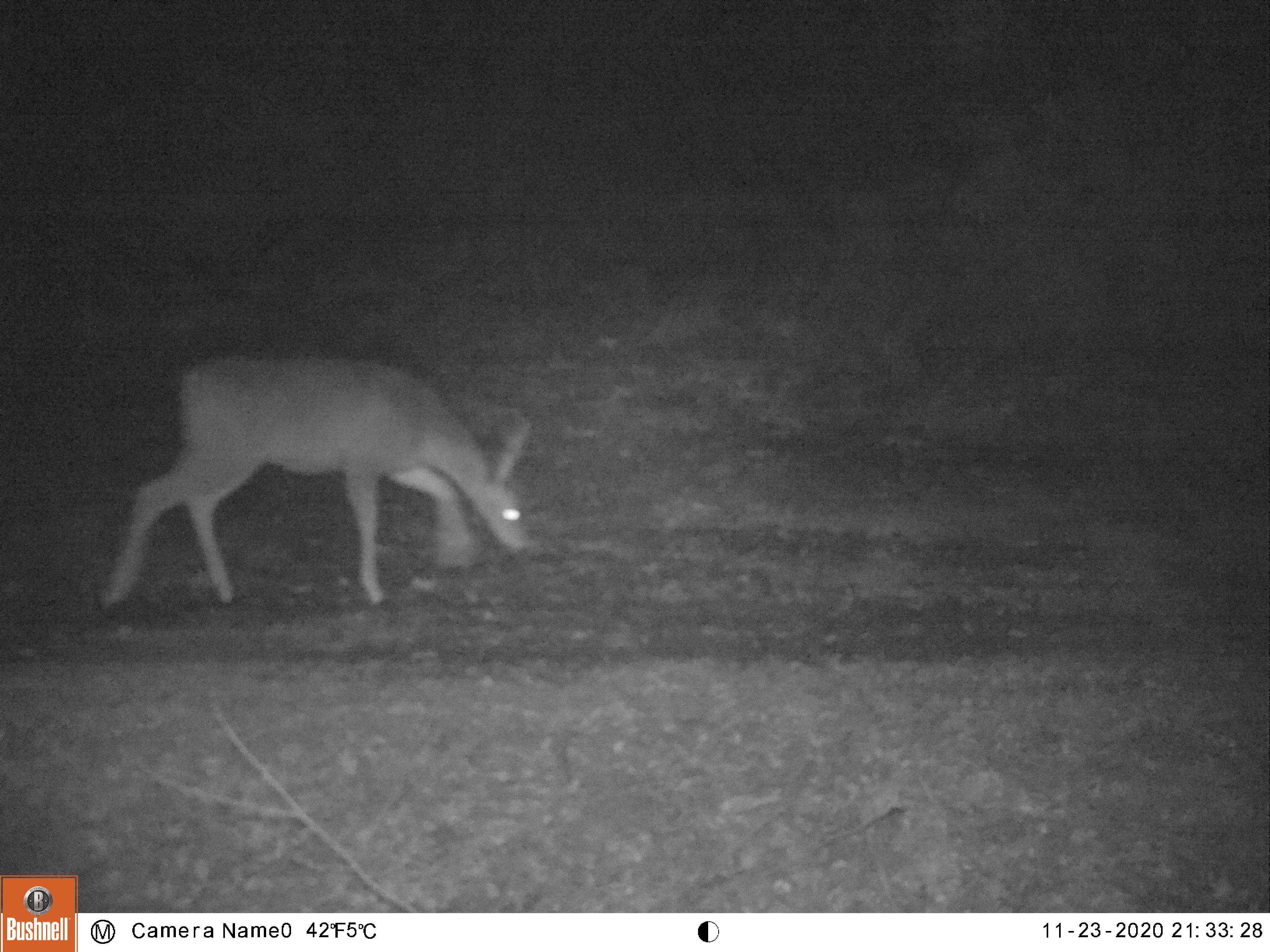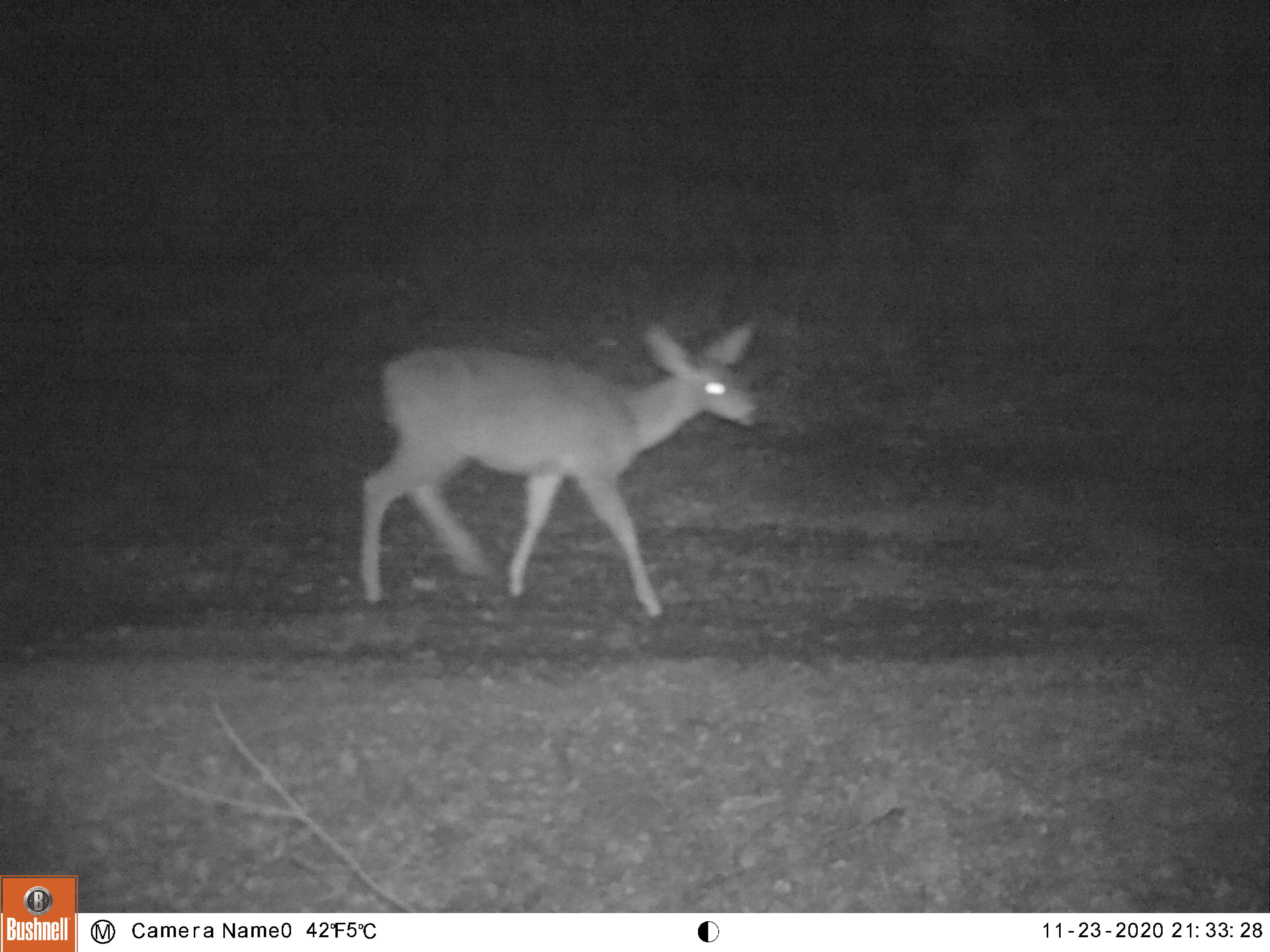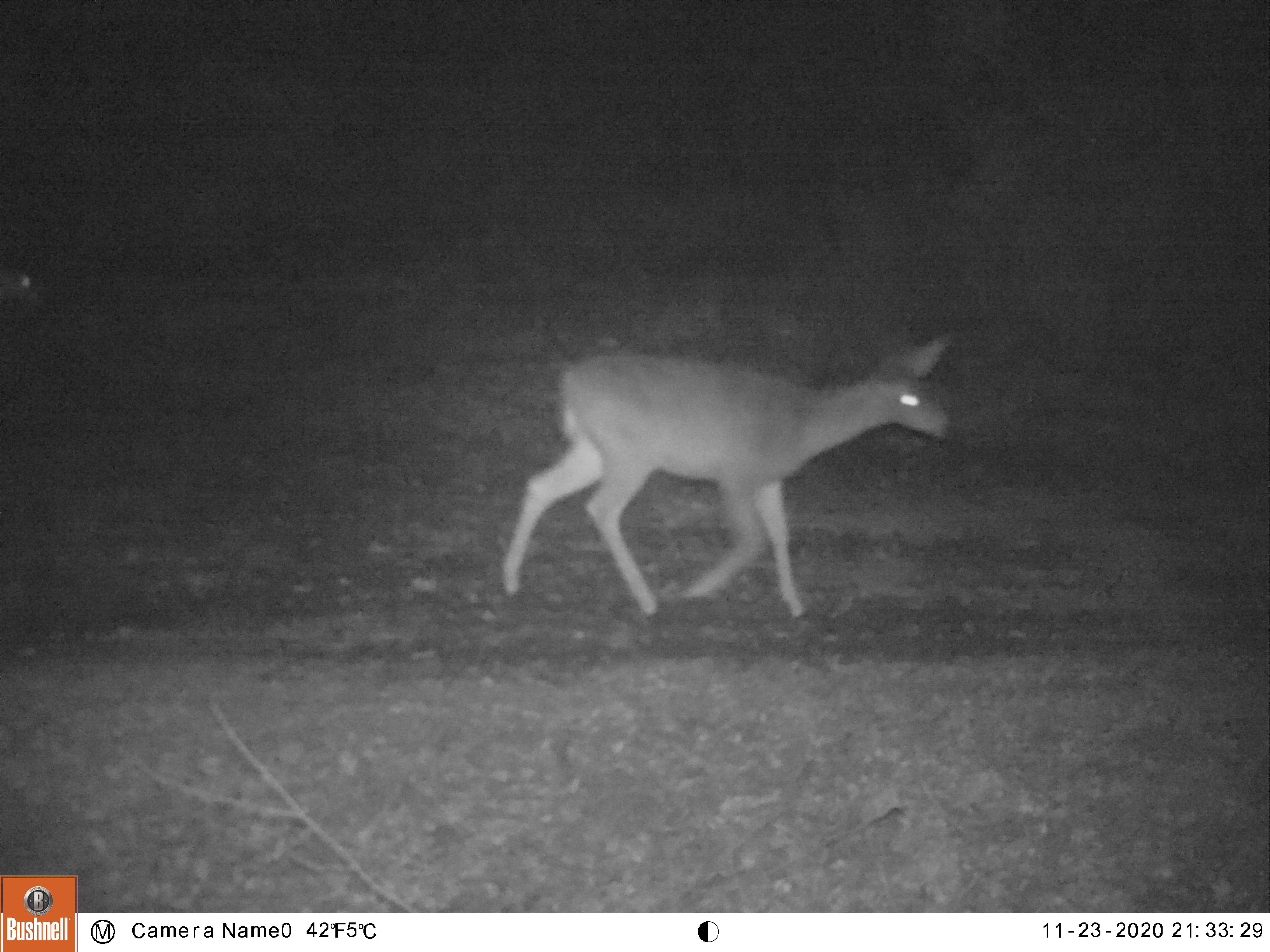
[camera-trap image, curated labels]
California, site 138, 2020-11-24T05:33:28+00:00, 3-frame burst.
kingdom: Animalia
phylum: Chordata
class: Mammalia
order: Artiodactyla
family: Cervidae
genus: Odocoileus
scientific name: Odocoileus hemionus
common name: mule deer